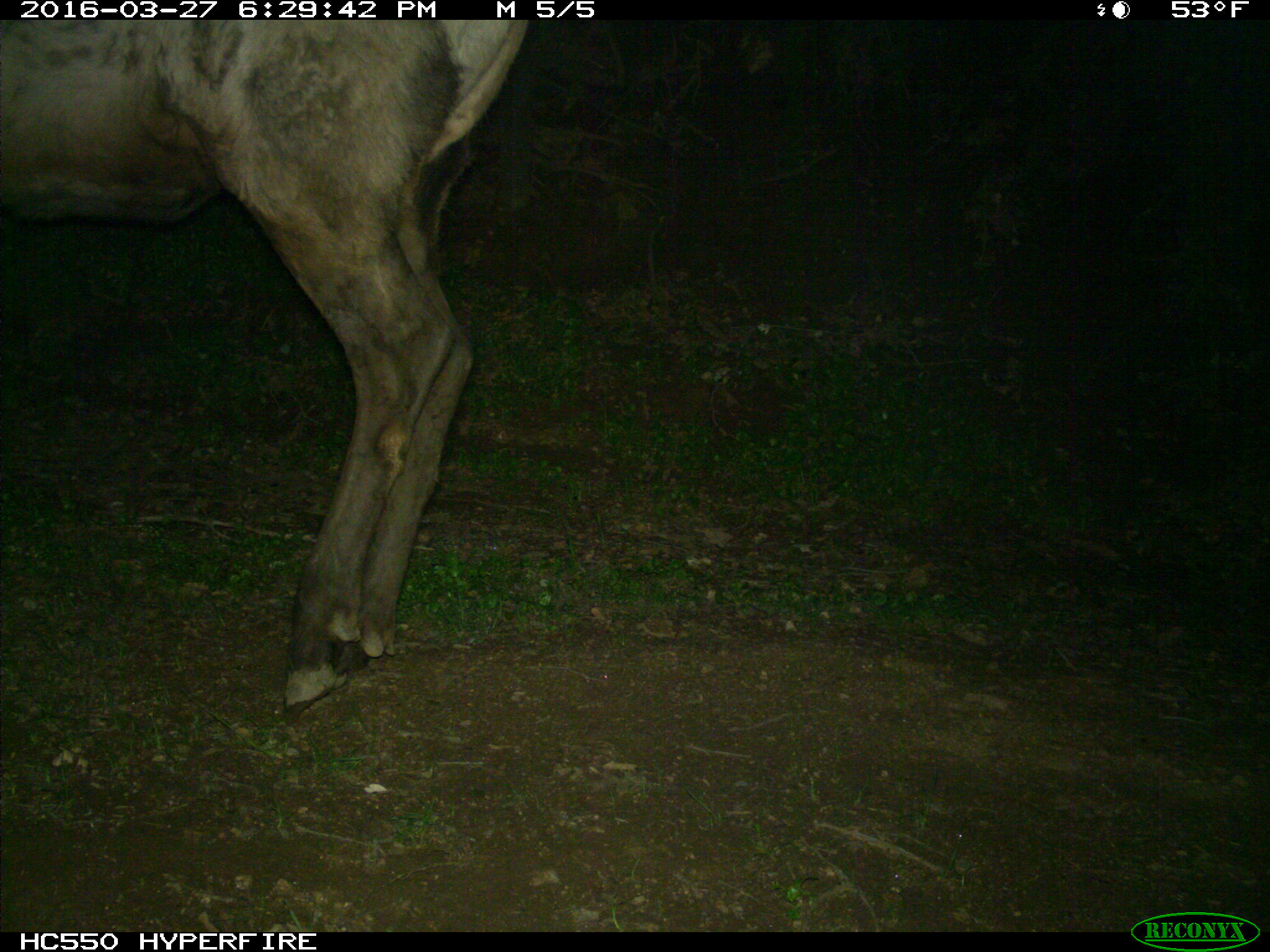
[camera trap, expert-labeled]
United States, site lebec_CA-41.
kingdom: Animalia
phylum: Chordata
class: Mammalia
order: Artiodactyla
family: Cervidae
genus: Cervus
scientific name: Cervus canadensis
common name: elk